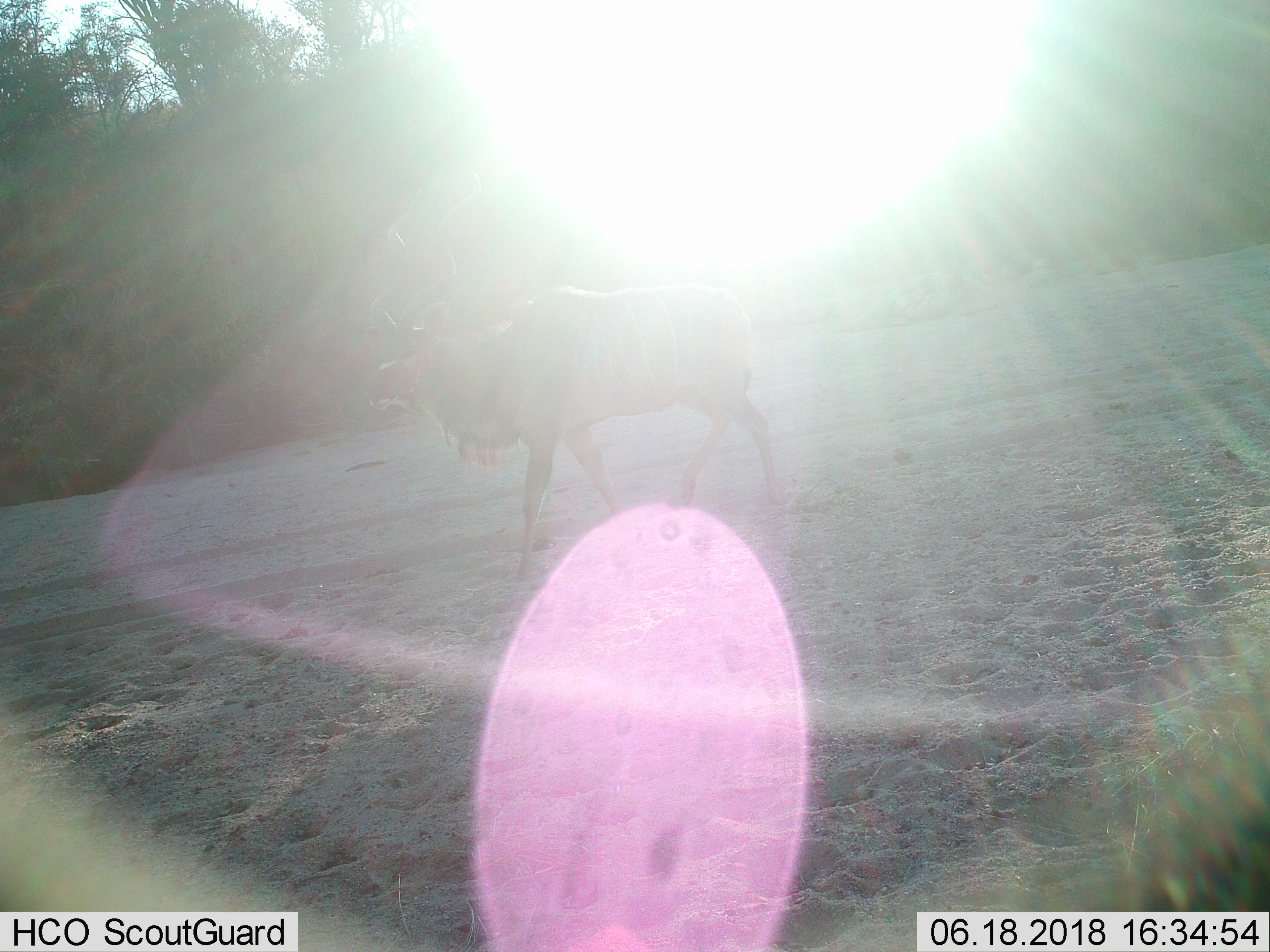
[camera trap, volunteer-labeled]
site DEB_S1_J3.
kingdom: Animalia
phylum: Chordata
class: Mammalia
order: Artiodactyla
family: Bovidae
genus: Tragelaphus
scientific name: Tragelaphus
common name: kudu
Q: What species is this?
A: Kudu (Tragelaphus).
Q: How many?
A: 1.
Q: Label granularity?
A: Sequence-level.